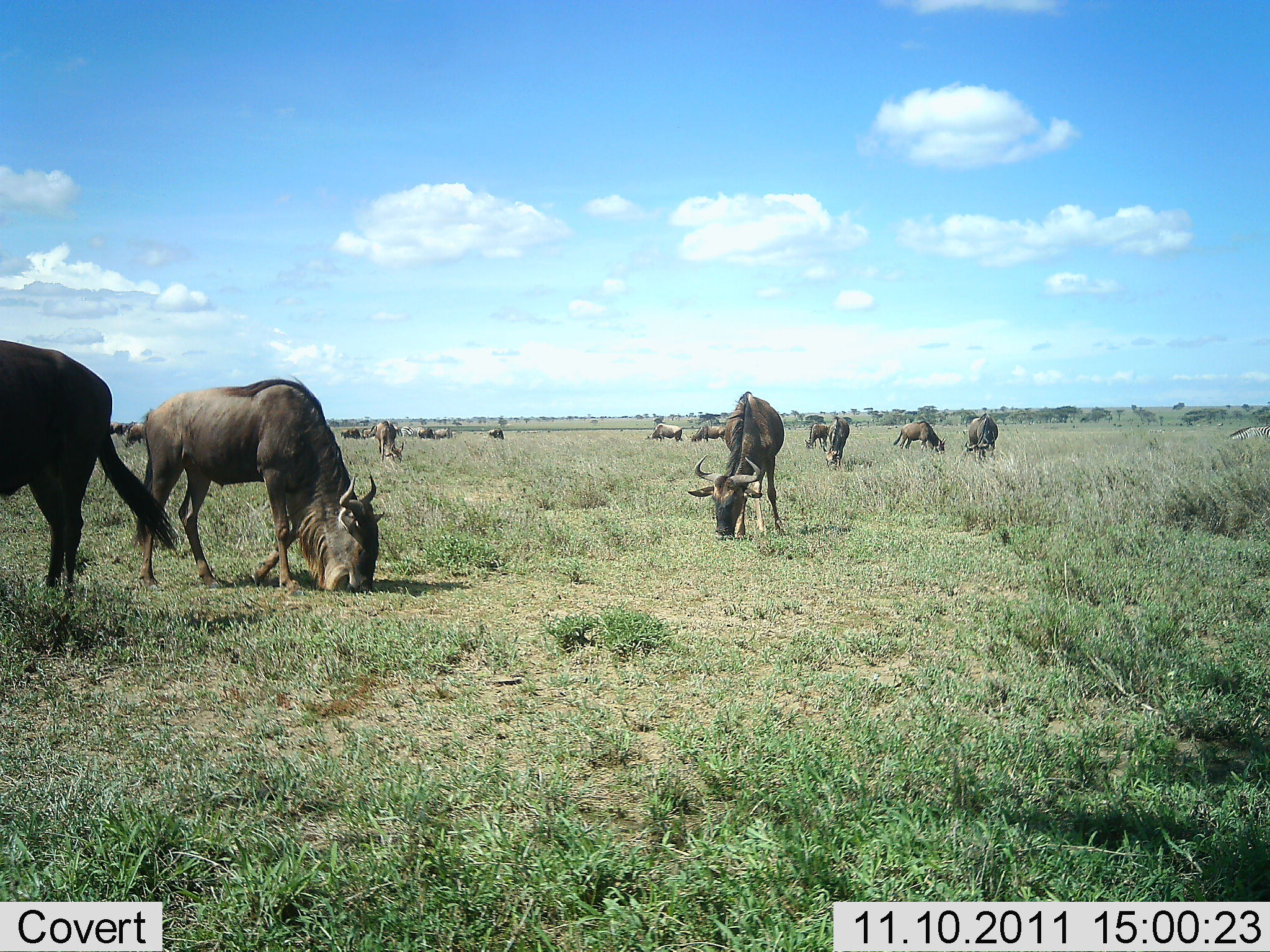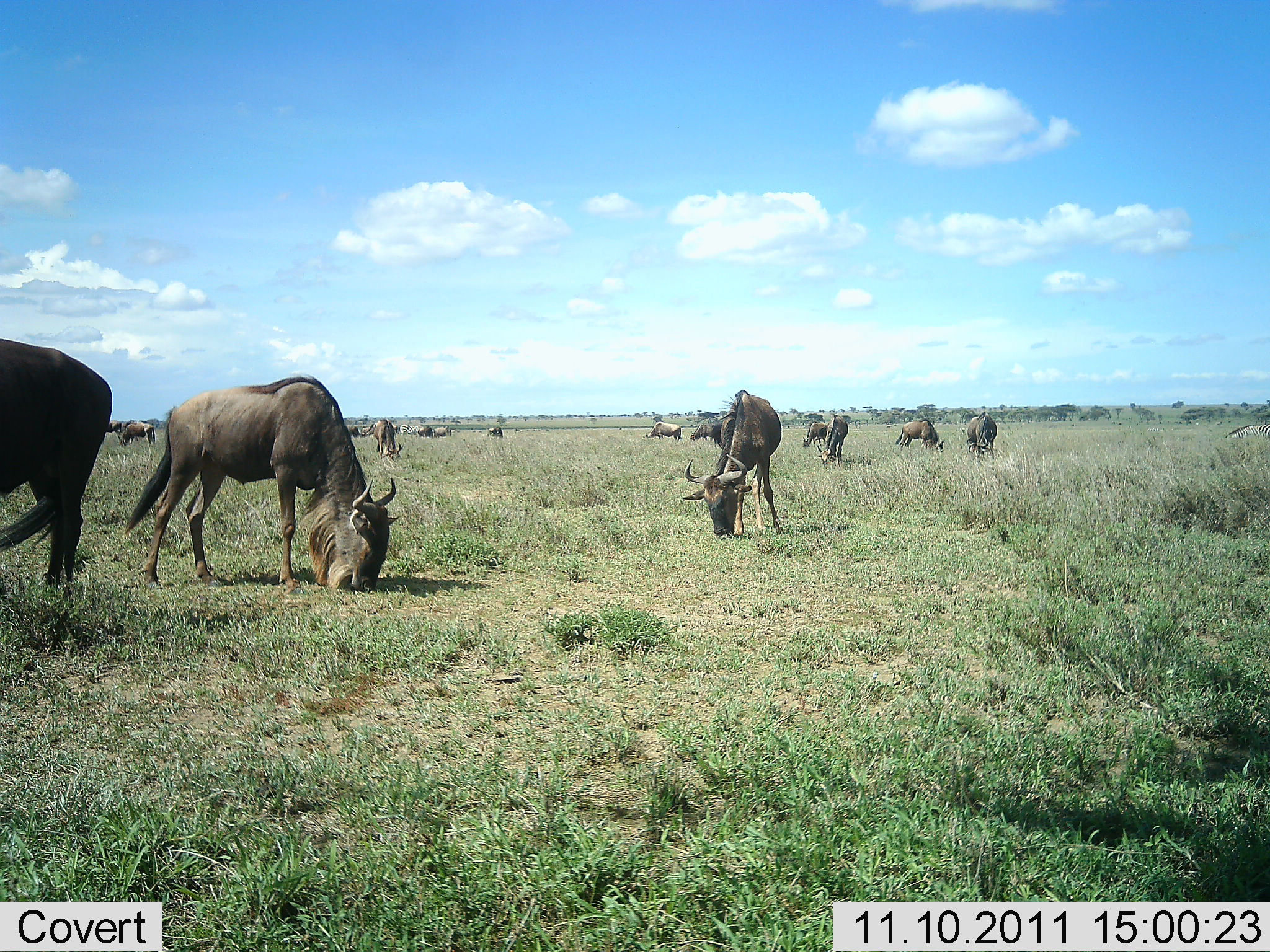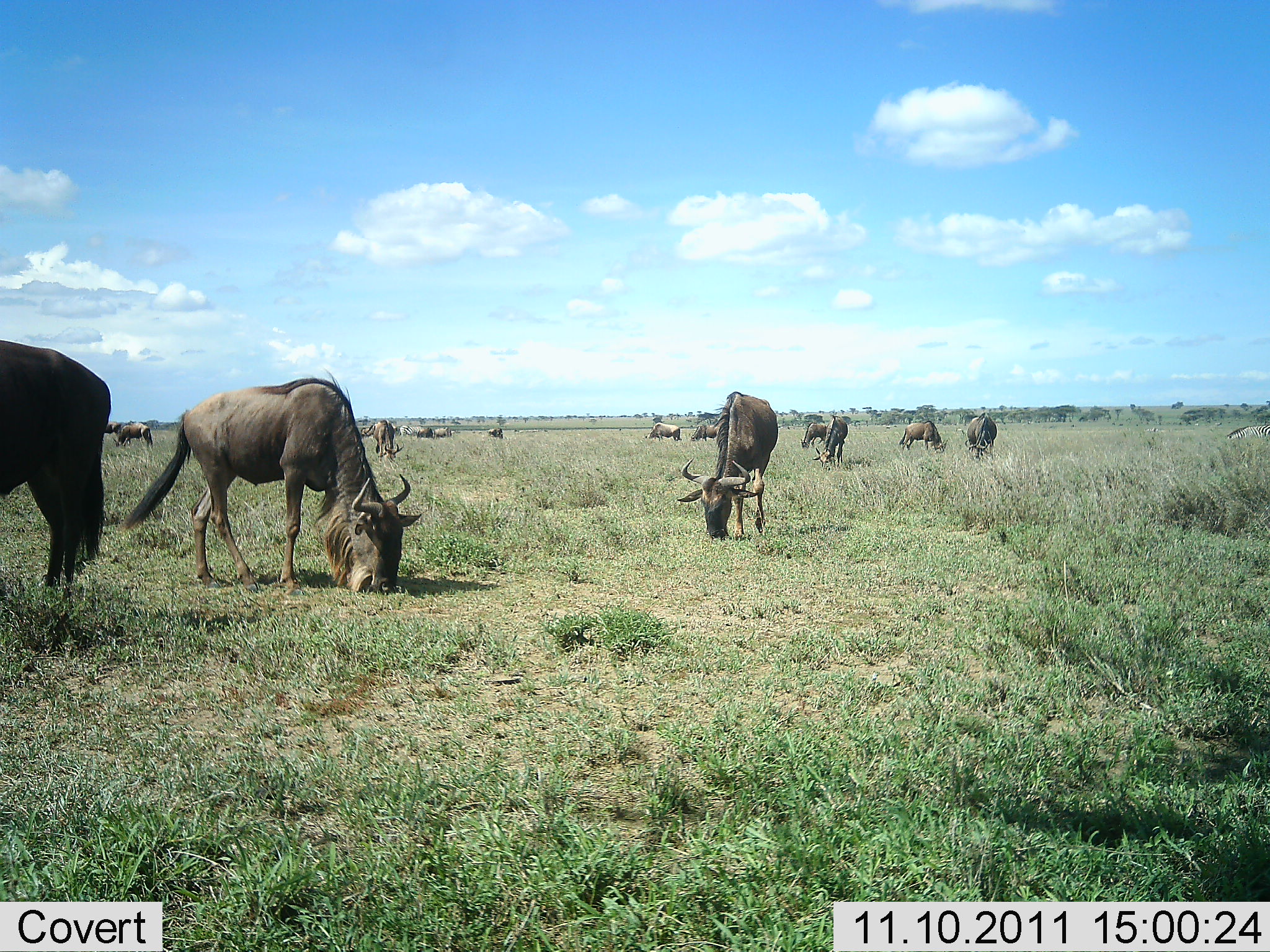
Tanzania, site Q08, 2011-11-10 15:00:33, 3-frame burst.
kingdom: Animalia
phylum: Chordata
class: Mammalia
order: Artiodactyla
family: Bovidae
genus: Connochaetes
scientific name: Connochaetes taurinus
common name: blue wildebeest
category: wildebeest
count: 11-50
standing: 23%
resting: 8%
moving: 8%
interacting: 0%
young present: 0%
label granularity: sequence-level